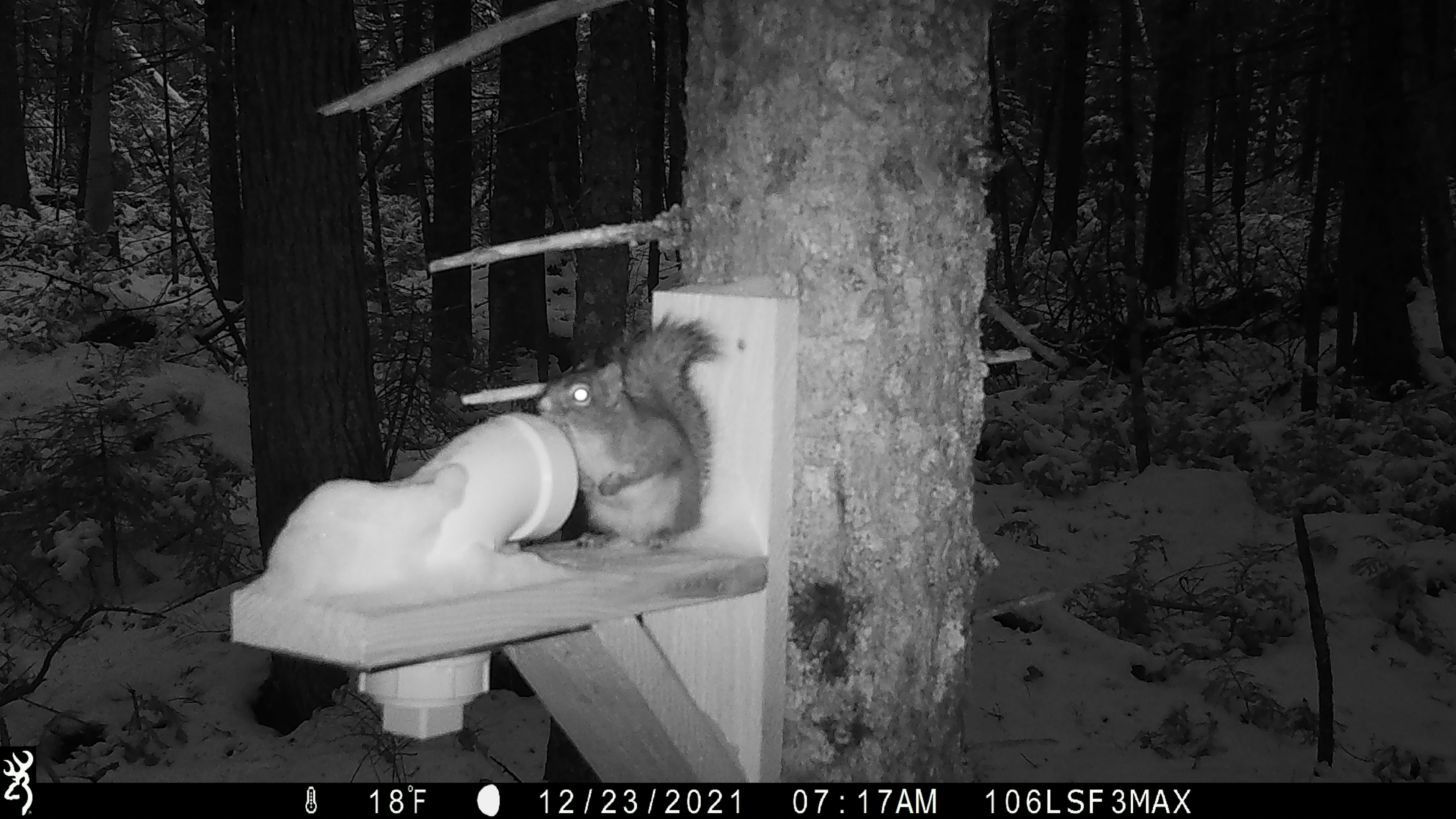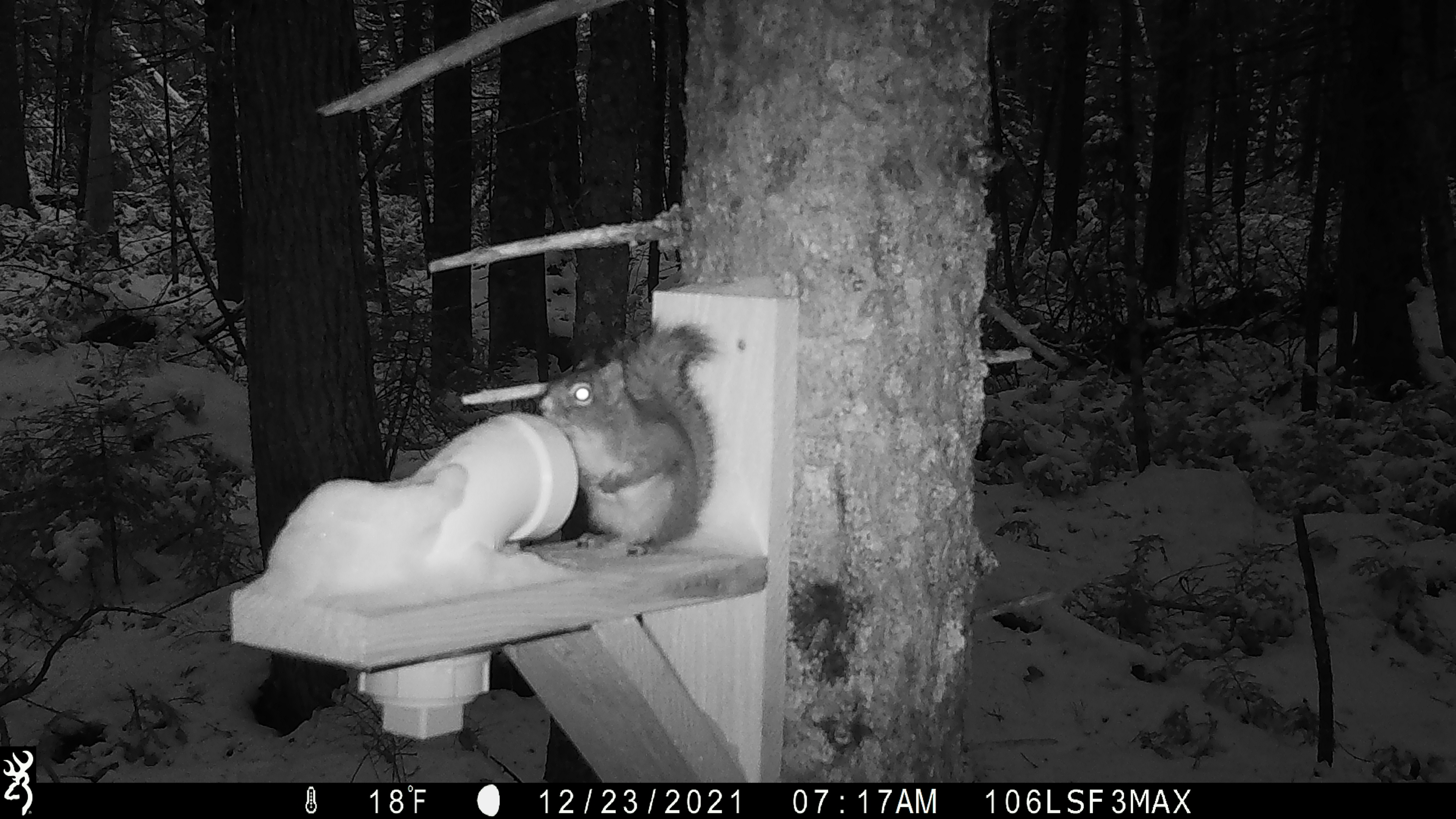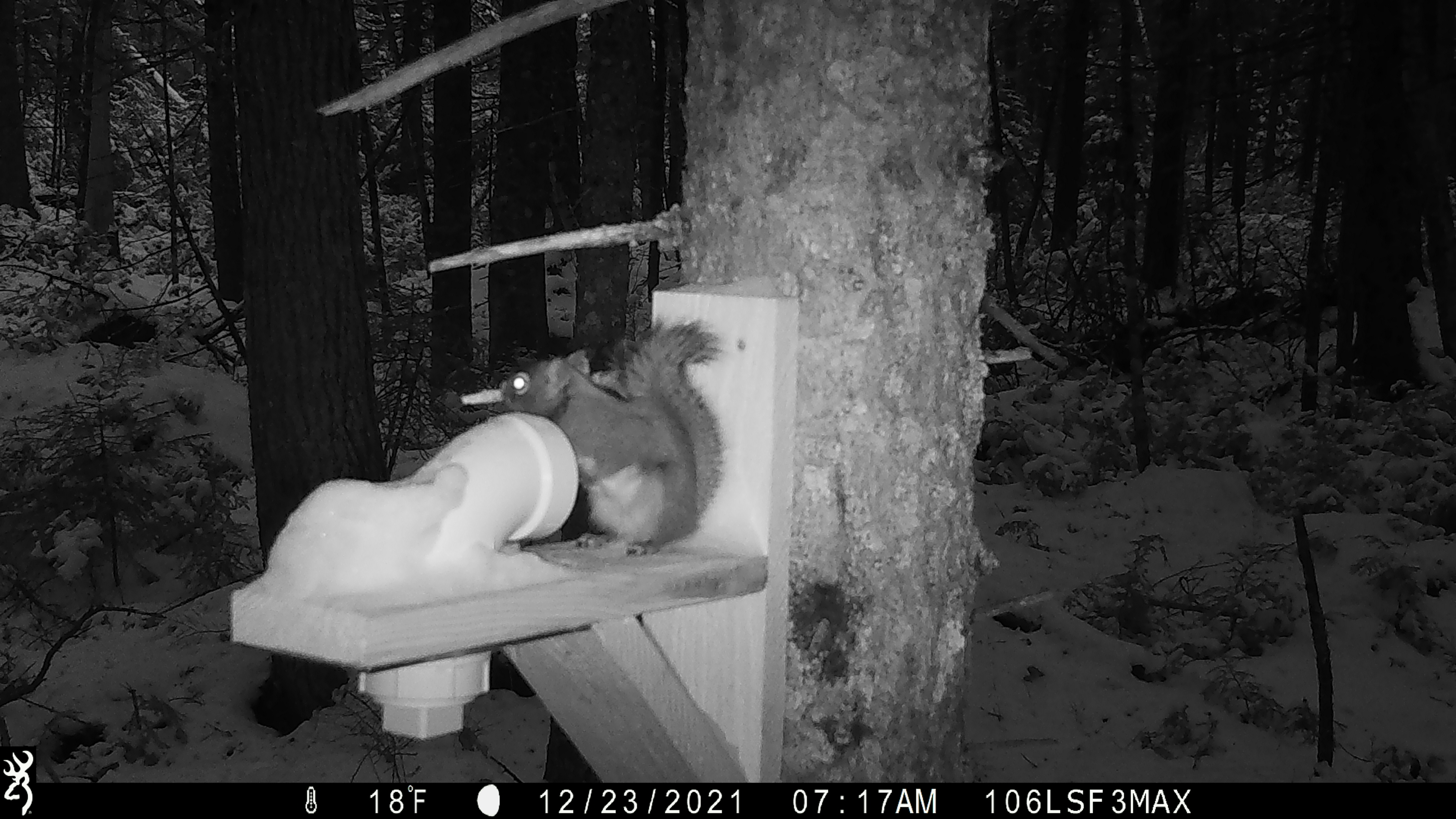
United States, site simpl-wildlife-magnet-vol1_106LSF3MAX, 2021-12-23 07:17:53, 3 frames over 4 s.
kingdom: Animalia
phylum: Chordata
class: Mammalia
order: Rodentia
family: Sciuridae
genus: Tamiasciurus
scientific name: Tamiasciurus hudsonicus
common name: red squirrel